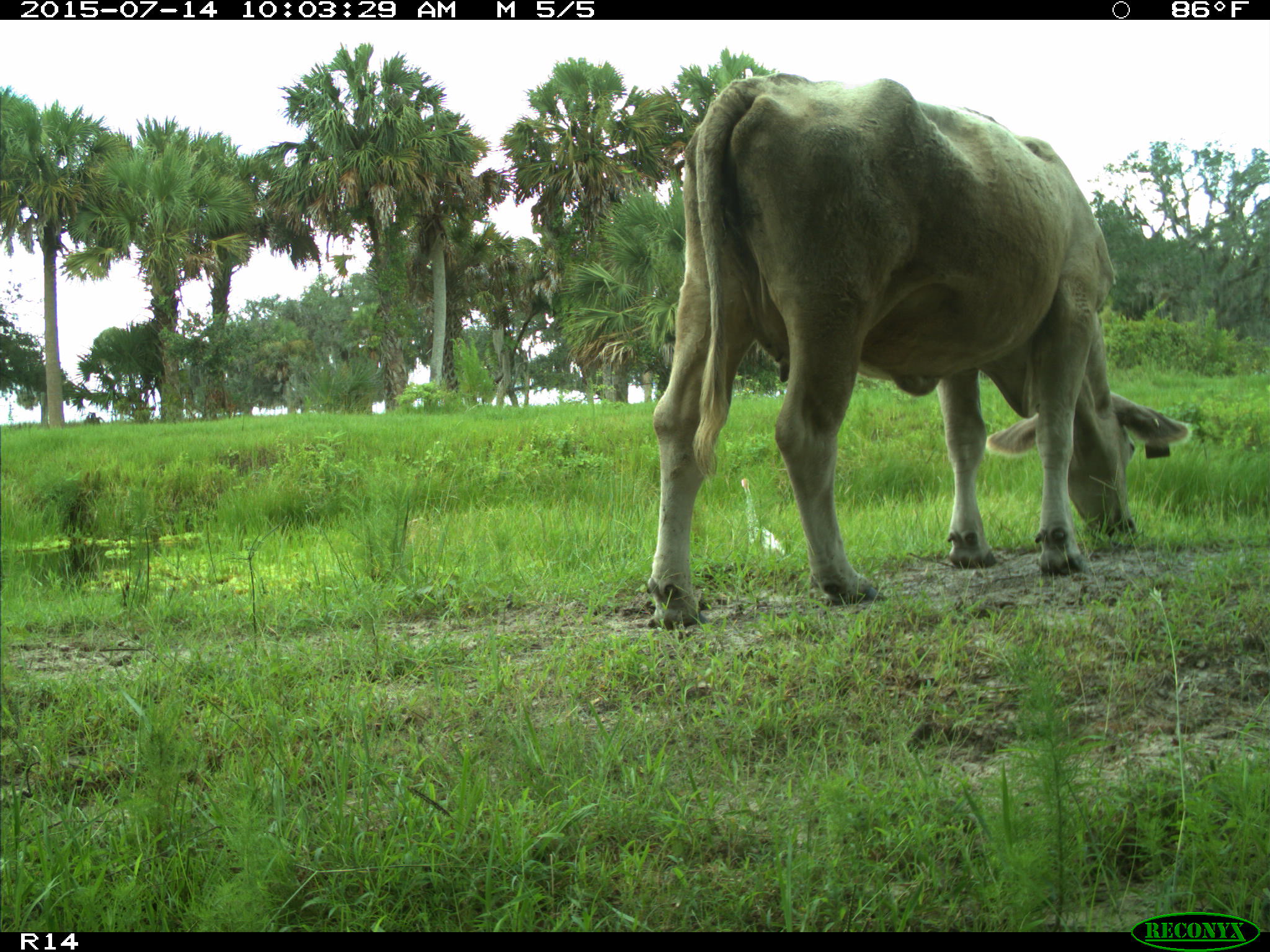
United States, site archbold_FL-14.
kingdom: Animalia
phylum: Chordata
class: Mammalia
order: Artiodactyla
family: Bovidae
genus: Bos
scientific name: Bos taurus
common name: domestic cow